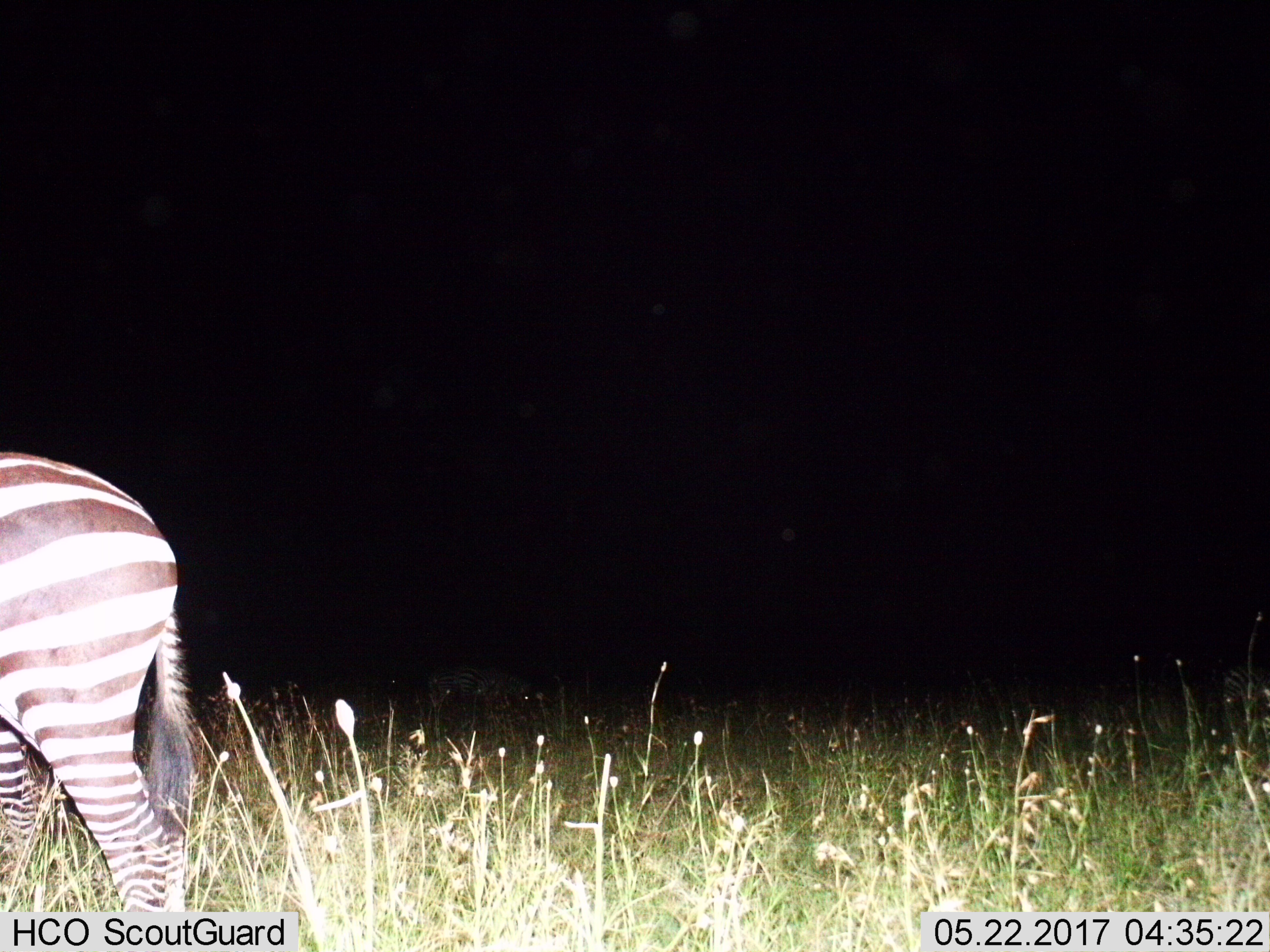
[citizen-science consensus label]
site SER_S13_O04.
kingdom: Animalia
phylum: Chordata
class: Mammalia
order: Perissodactyla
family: Equidae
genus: Equus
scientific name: Equus quagga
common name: plains zebra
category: zebraplains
Zebraplains (plains zebra) (Equus quagga), count 1. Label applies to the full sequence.